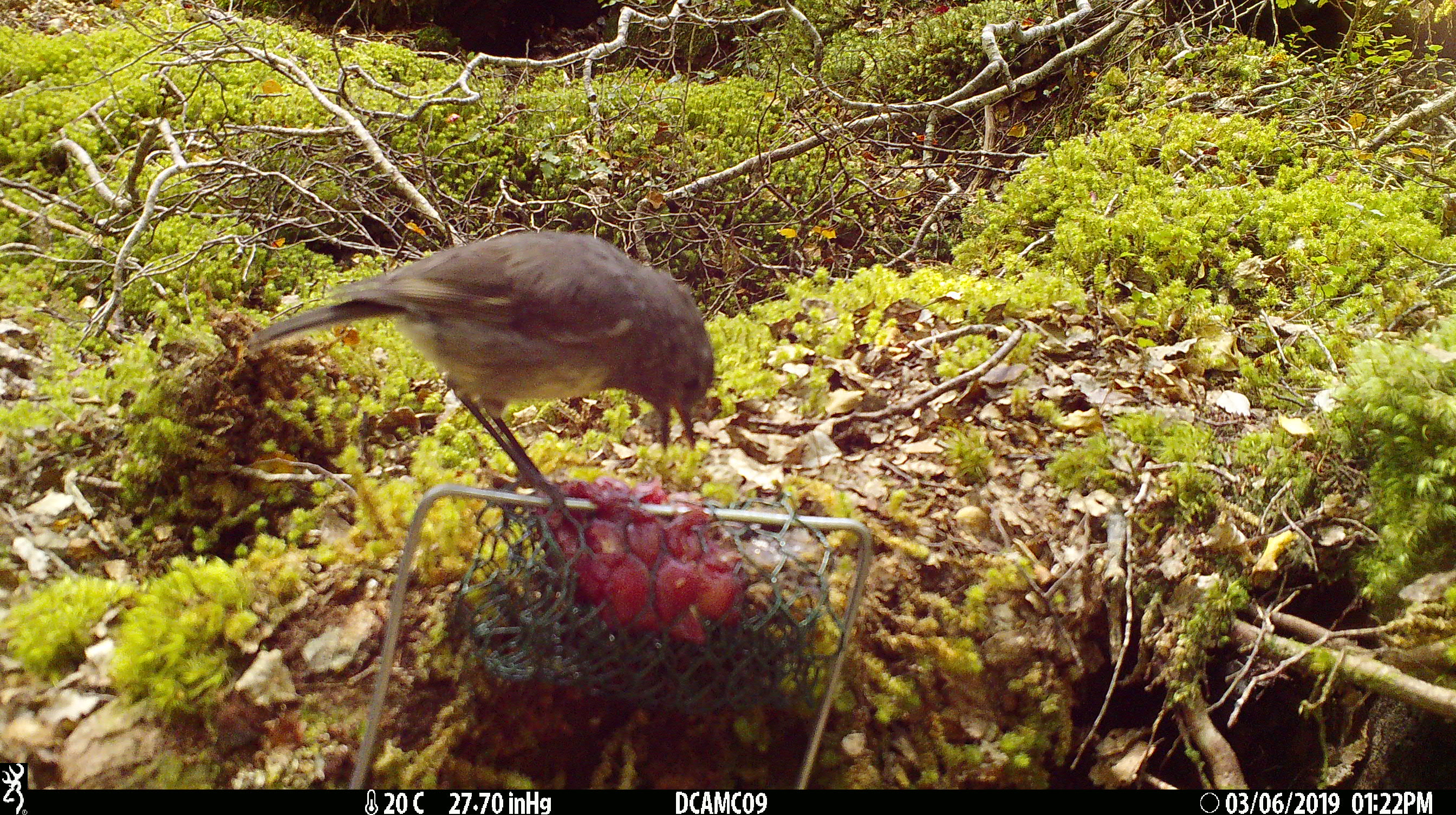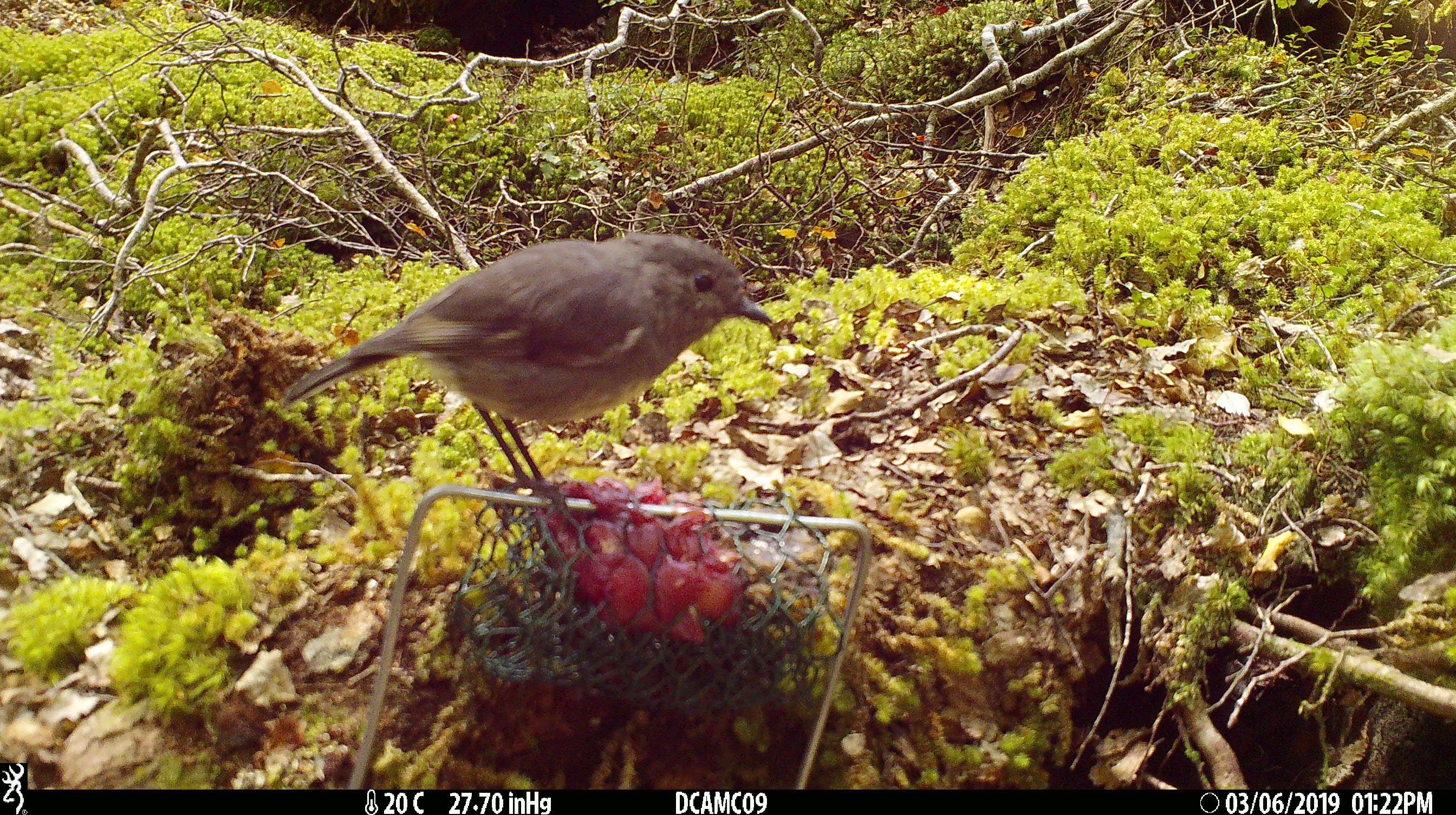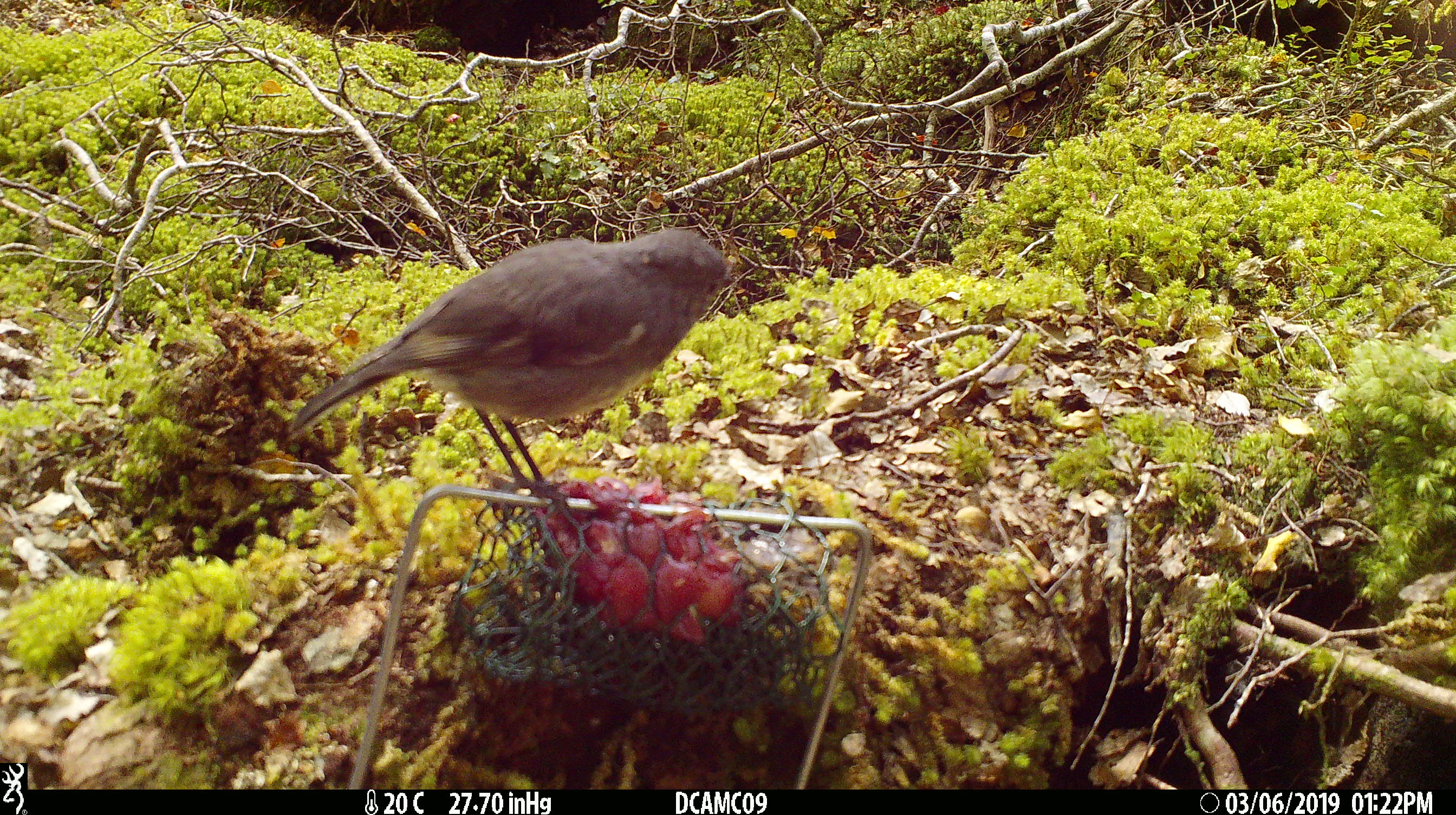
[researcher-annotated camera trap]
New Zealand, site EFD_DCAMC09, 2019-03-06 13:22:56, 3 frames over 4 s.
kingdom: Animalia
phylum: Chordata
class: Aves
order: Passeriformes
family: Petroicidae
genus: Petroica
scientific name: Petroica australis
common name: new zealand robin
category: robin